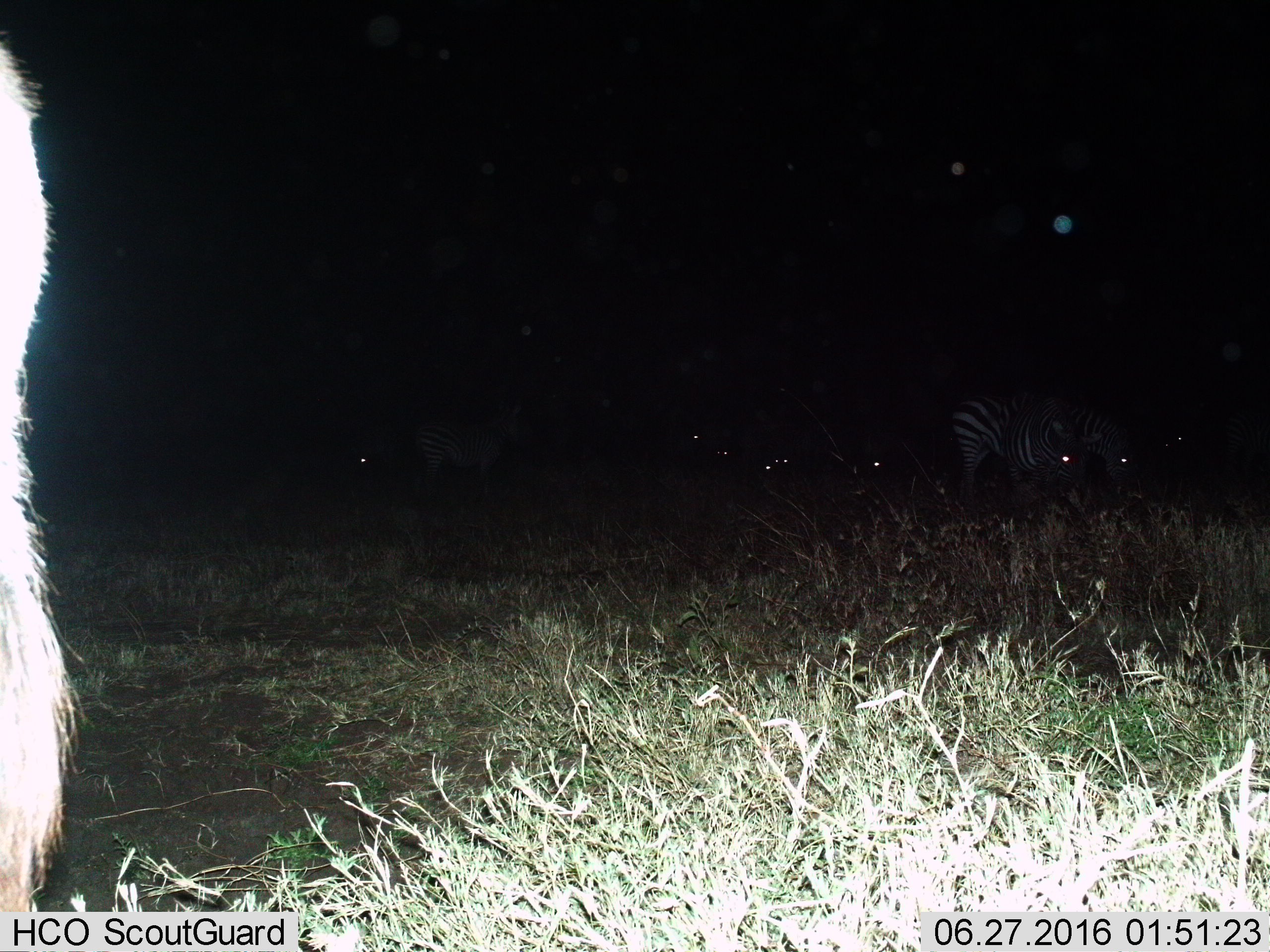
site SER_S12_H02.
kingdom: Animalia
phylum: Chordata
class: Mammalia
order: Perissodactyla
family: Equidae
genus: Equus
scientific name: Equus quagga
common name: plains zebra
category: zebraplains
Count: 6.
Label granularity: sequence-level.